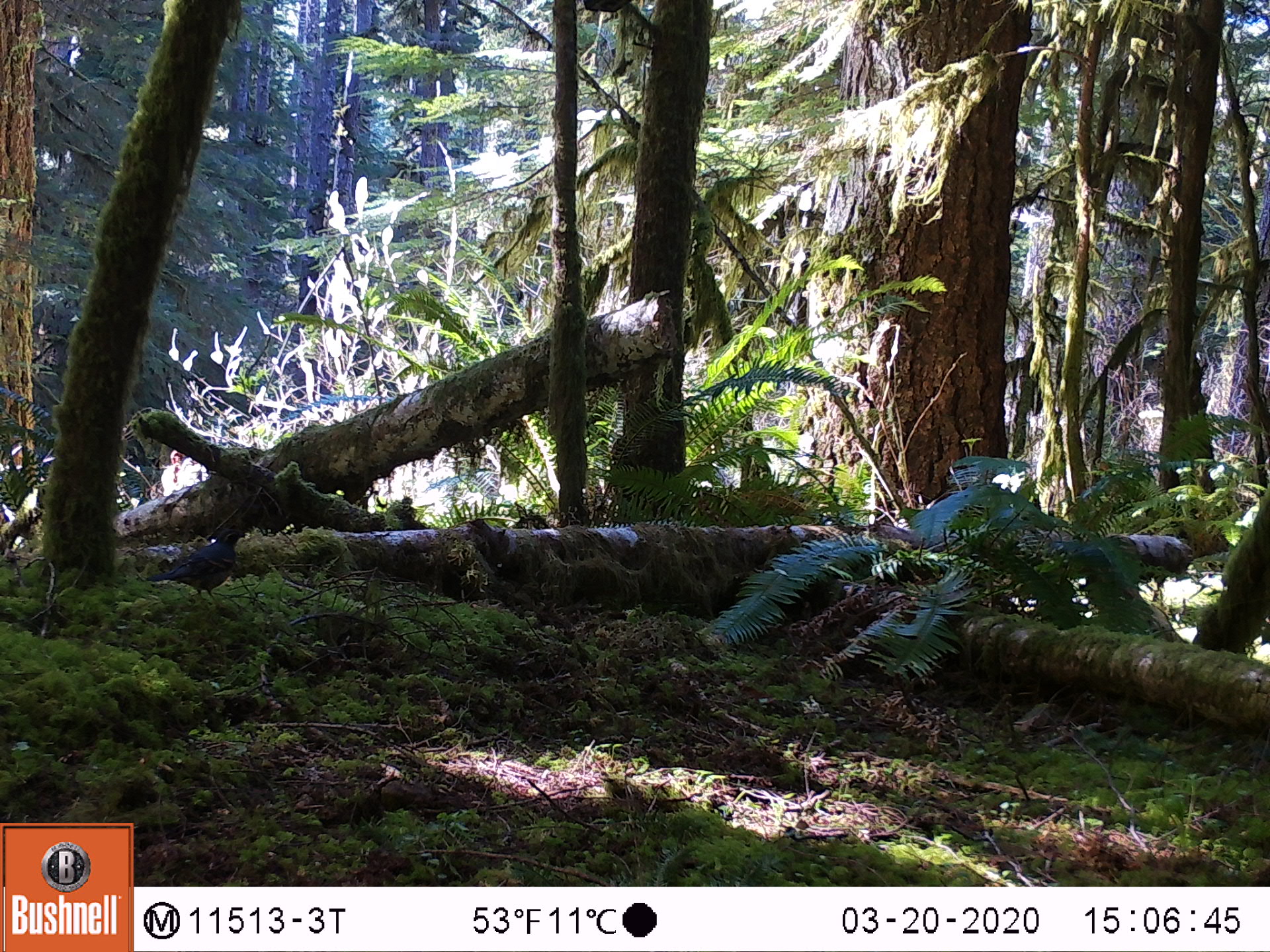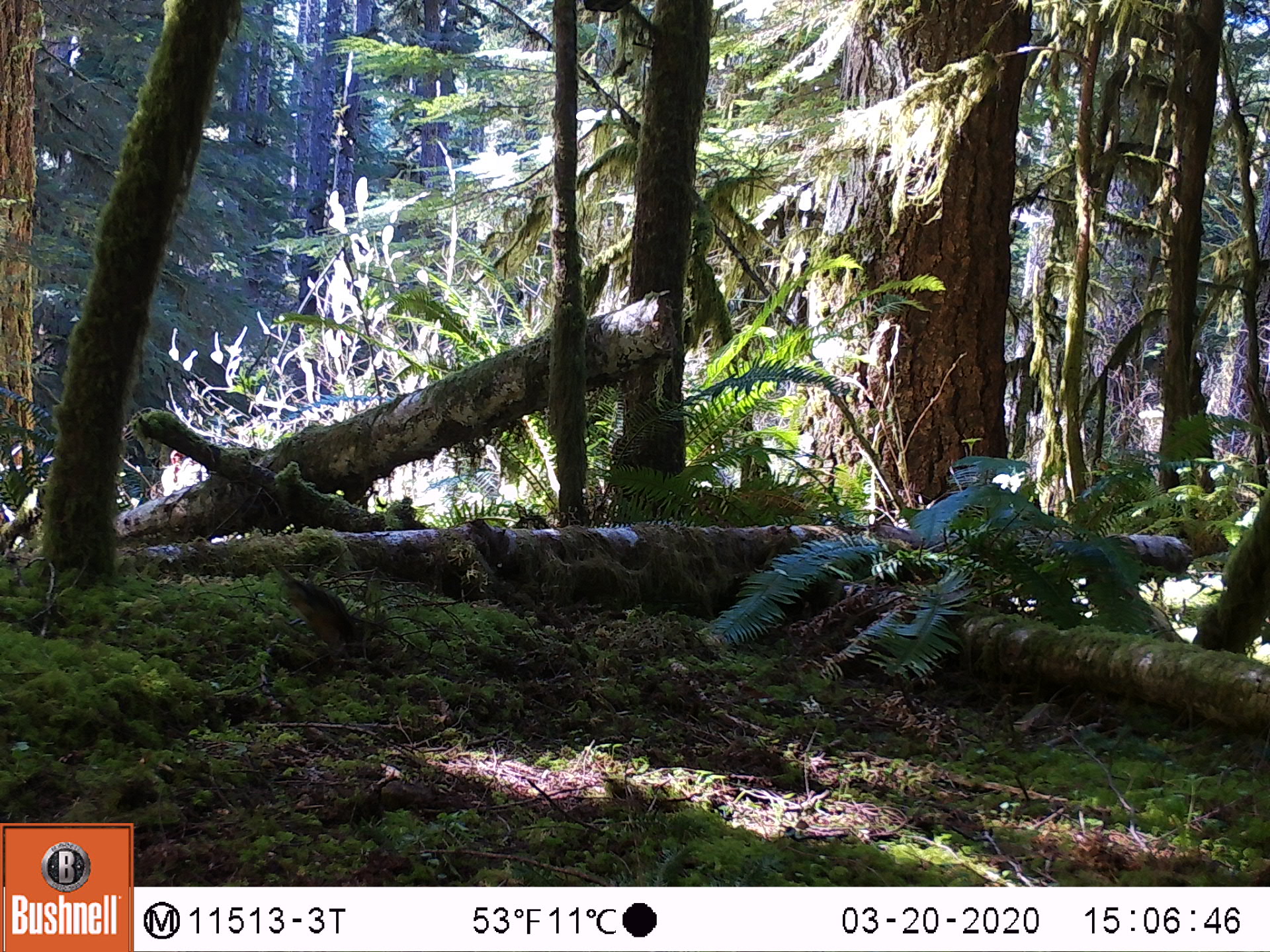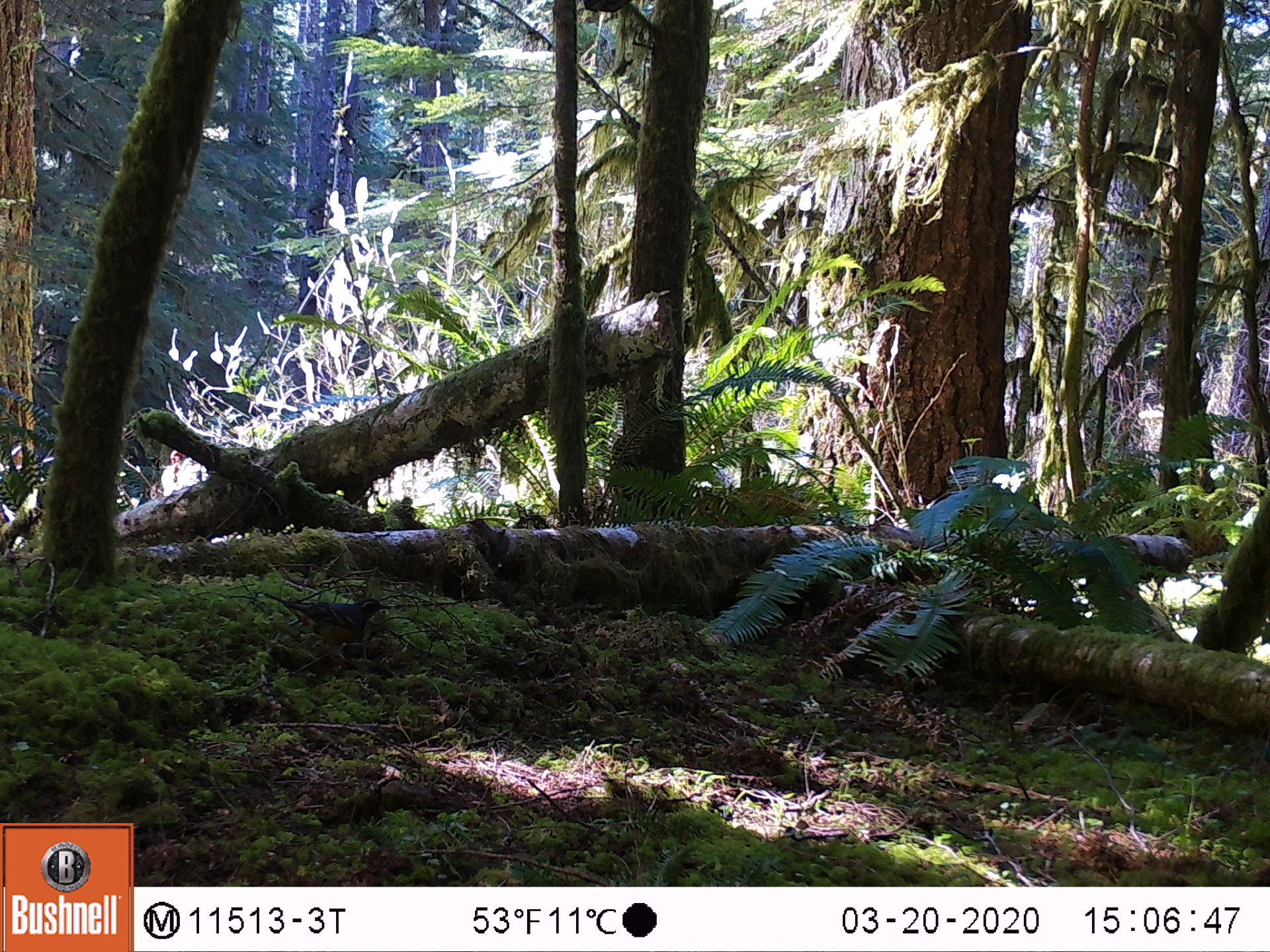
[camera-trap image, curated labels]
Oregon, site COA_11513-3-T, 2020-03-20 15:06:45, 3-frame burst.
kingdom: Animalia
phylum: Chordata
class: Aves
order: Passeriformes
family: Turdidae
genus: Ixoreus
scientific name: Ixoreus naevius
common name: varied thrush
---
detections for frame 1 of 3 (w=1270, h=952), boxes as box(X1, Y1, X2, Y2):
varied thrush: box(153, 524, 248, 596)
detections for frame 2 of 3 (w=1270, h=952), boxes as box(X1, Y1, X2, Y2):
varied thrush: box(279, 564, 371, 661)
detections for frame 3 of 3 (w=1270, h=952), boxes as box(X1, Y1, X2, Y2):
varied thrush: box(268, 592, 388, 661)